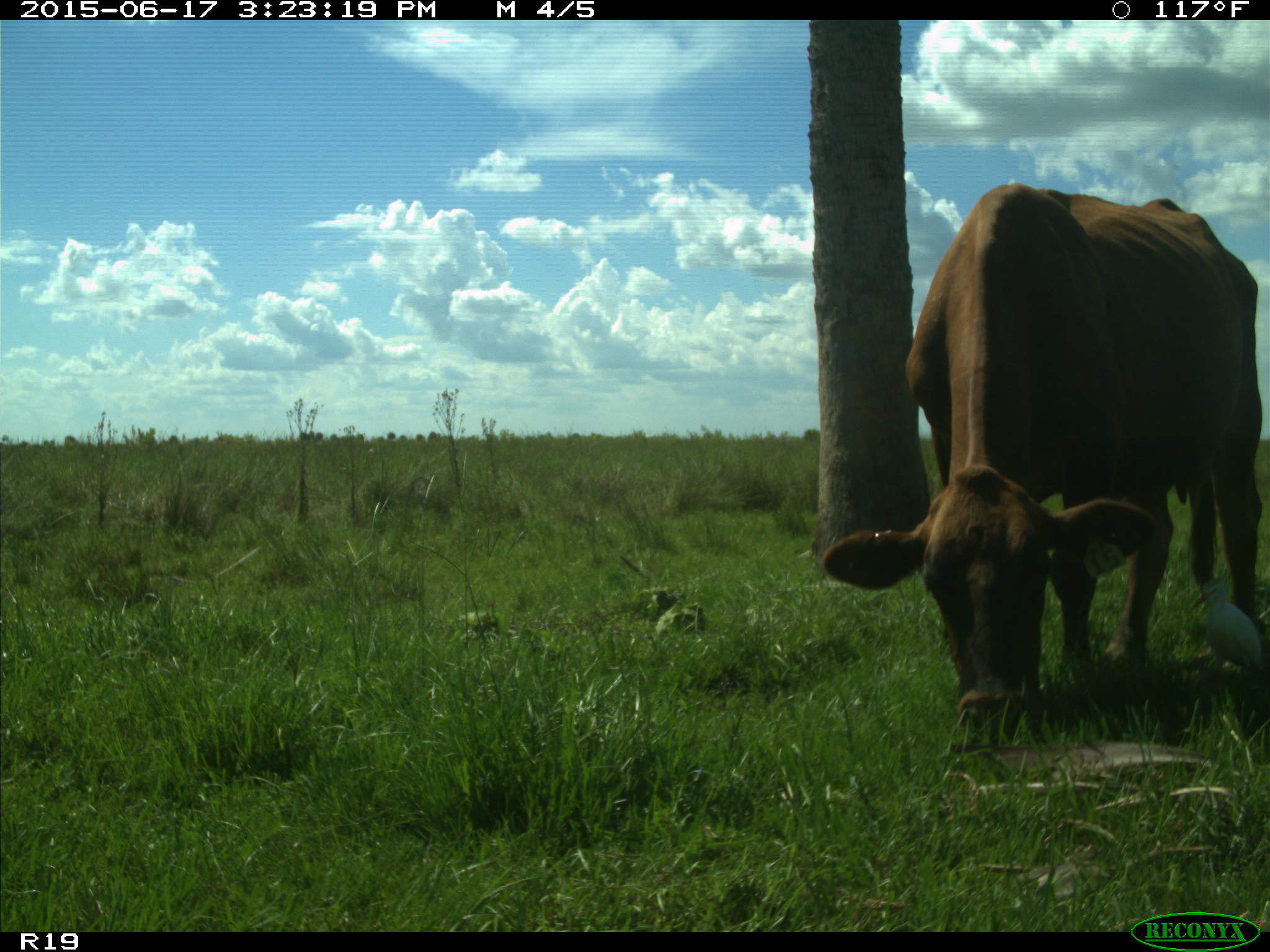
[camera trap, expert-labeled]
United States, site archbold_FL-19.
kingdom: Animalia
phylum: Chordata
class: Mammalia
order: Artiodactyla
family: Bovidae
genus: Bos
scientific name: Bos taurus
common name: domestic cow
Bos taurus (domestic cow).